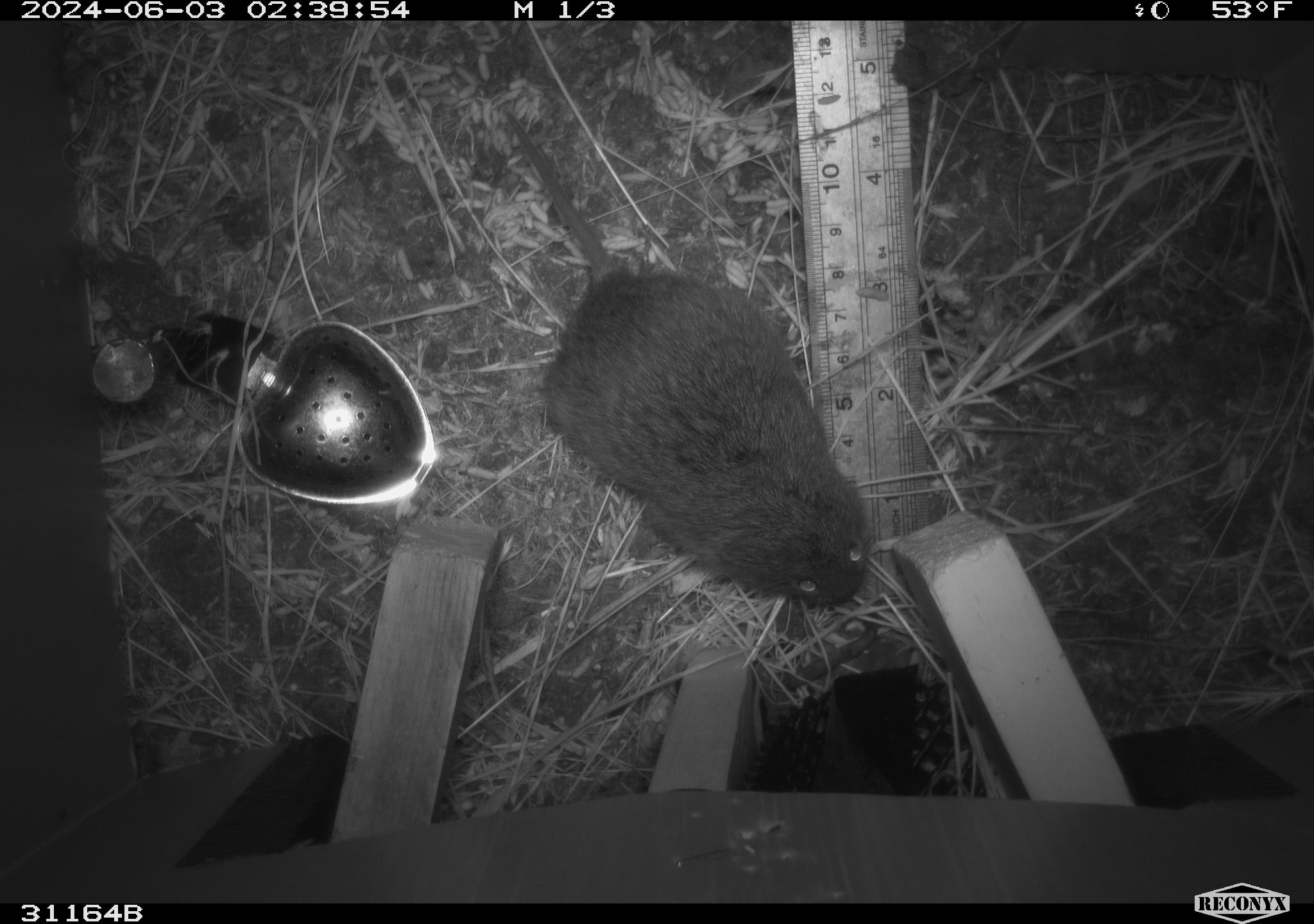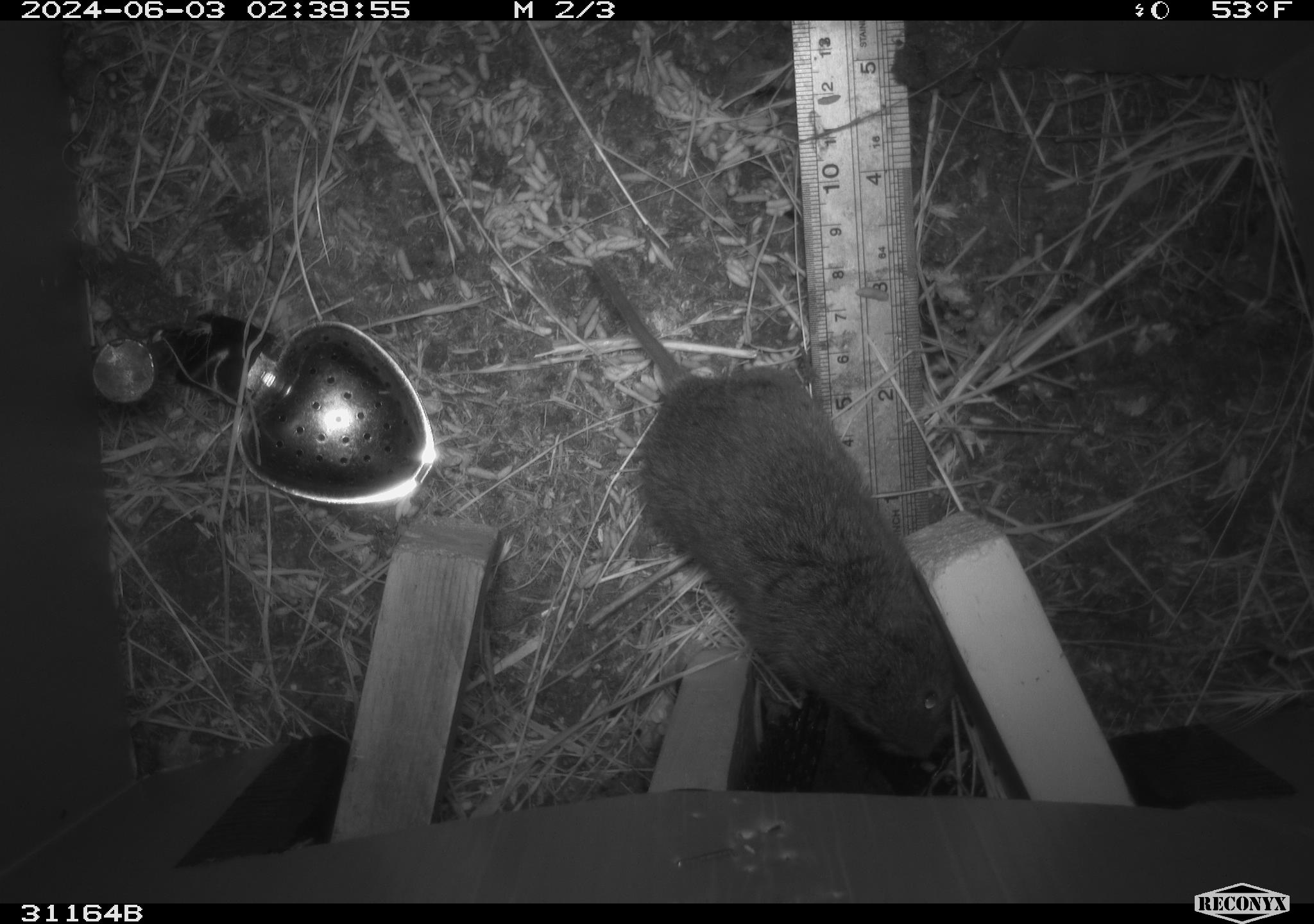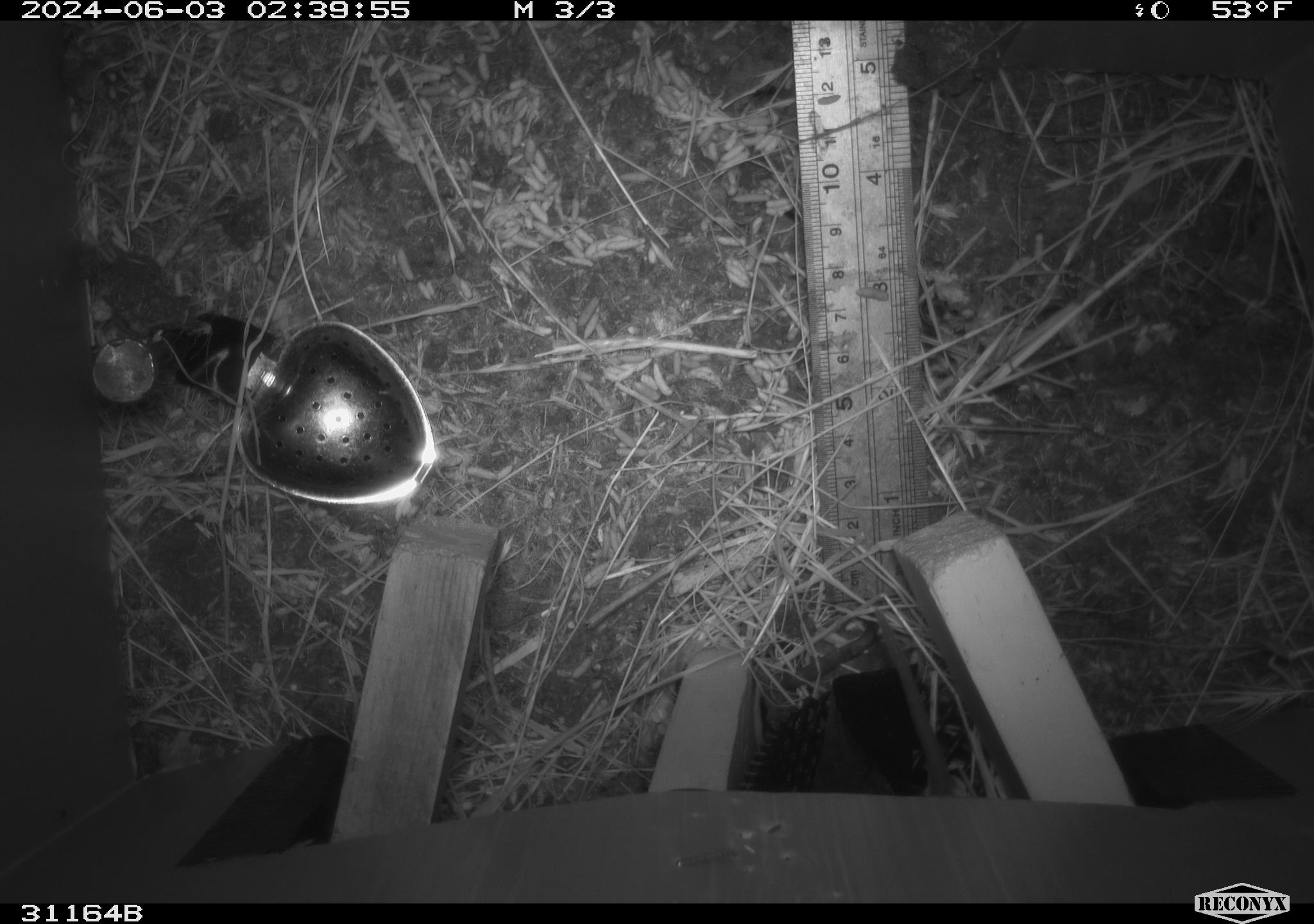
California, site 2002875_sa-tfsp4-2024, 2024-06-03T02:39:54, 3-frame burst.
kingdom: Animalia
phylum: Chordata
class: Mammalia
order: Rodentia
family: Cricetidae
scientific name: Arvicolinae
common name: voles, lemmings, and muskrats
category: arvicolinae subfamily